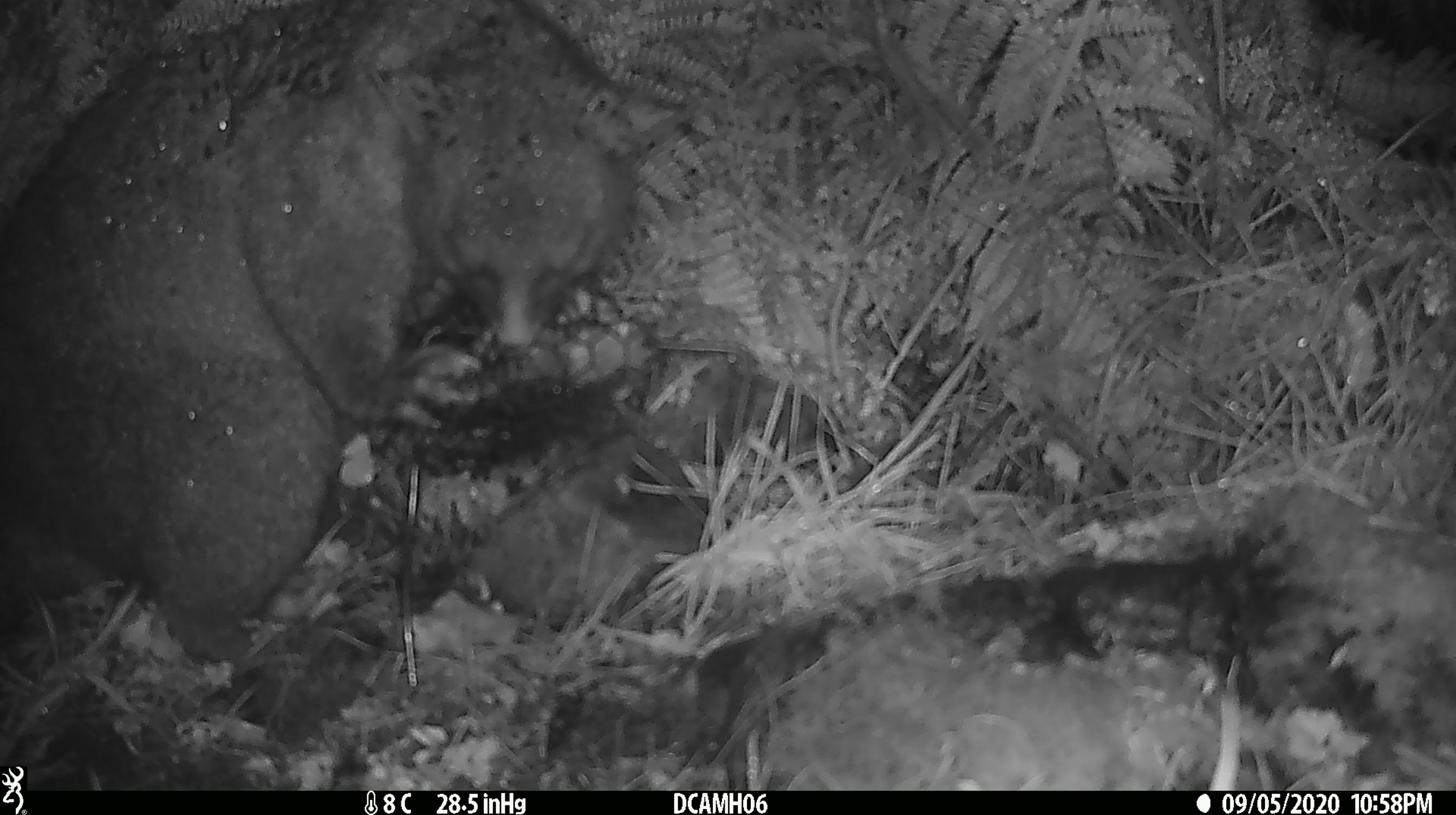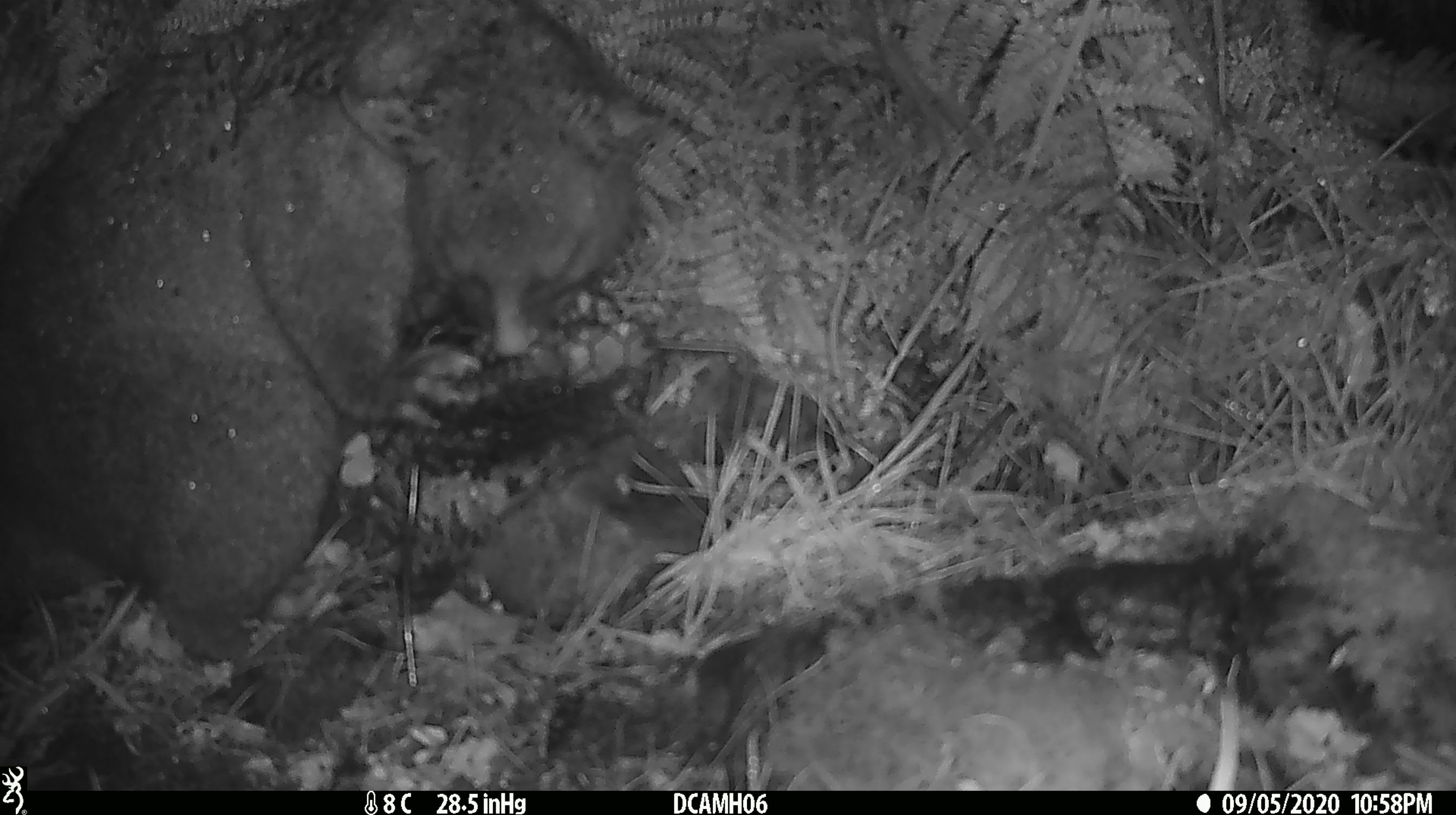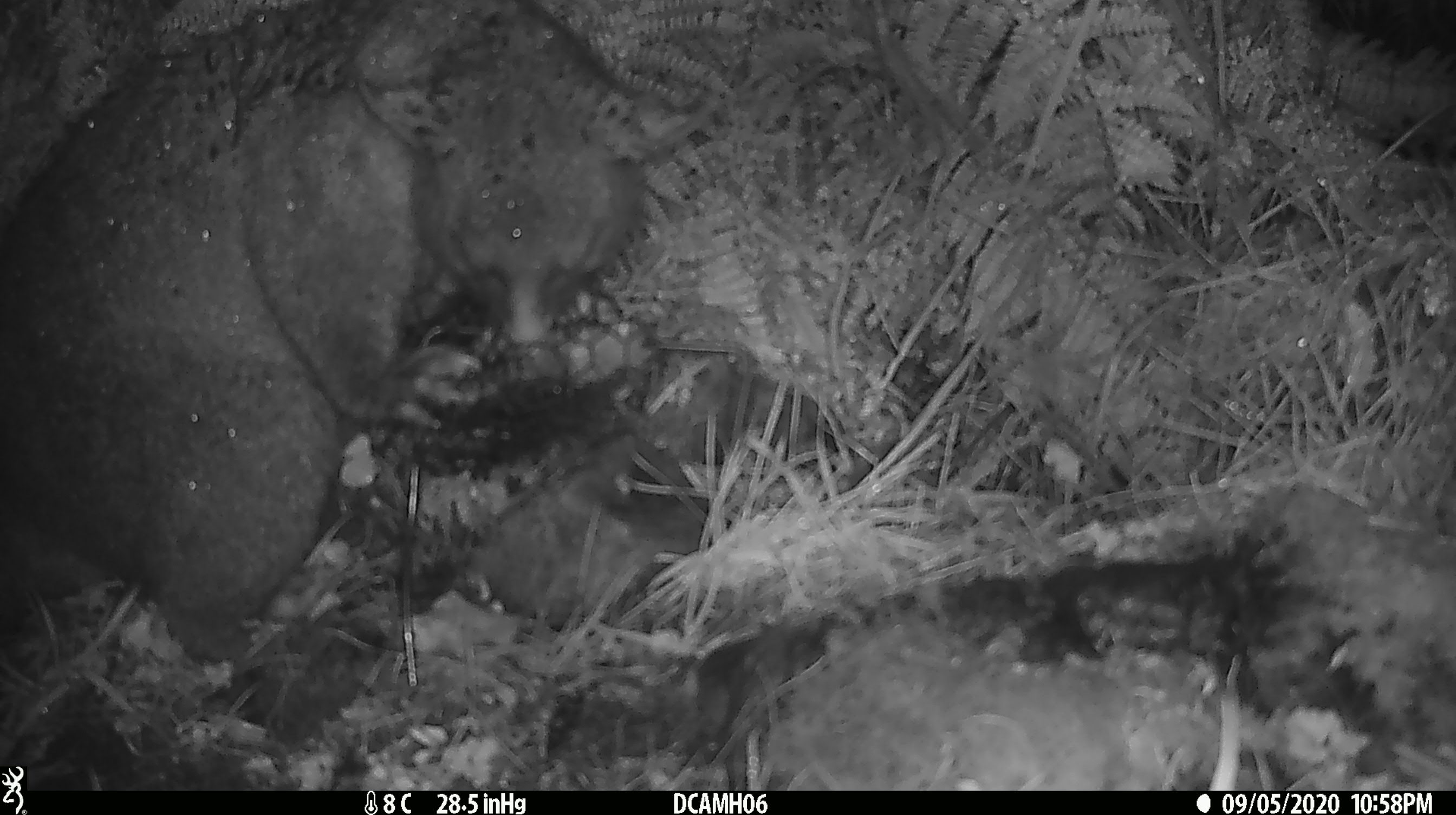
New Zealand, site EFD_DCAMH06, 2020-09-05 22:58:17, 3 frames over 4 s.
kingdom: Animalia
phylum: Chordata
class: Mammalia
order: Diprotodontia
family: Phalangeridae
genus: Trichosurus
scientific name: Trichosurus vulpecula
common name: common brushtail possum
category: possum